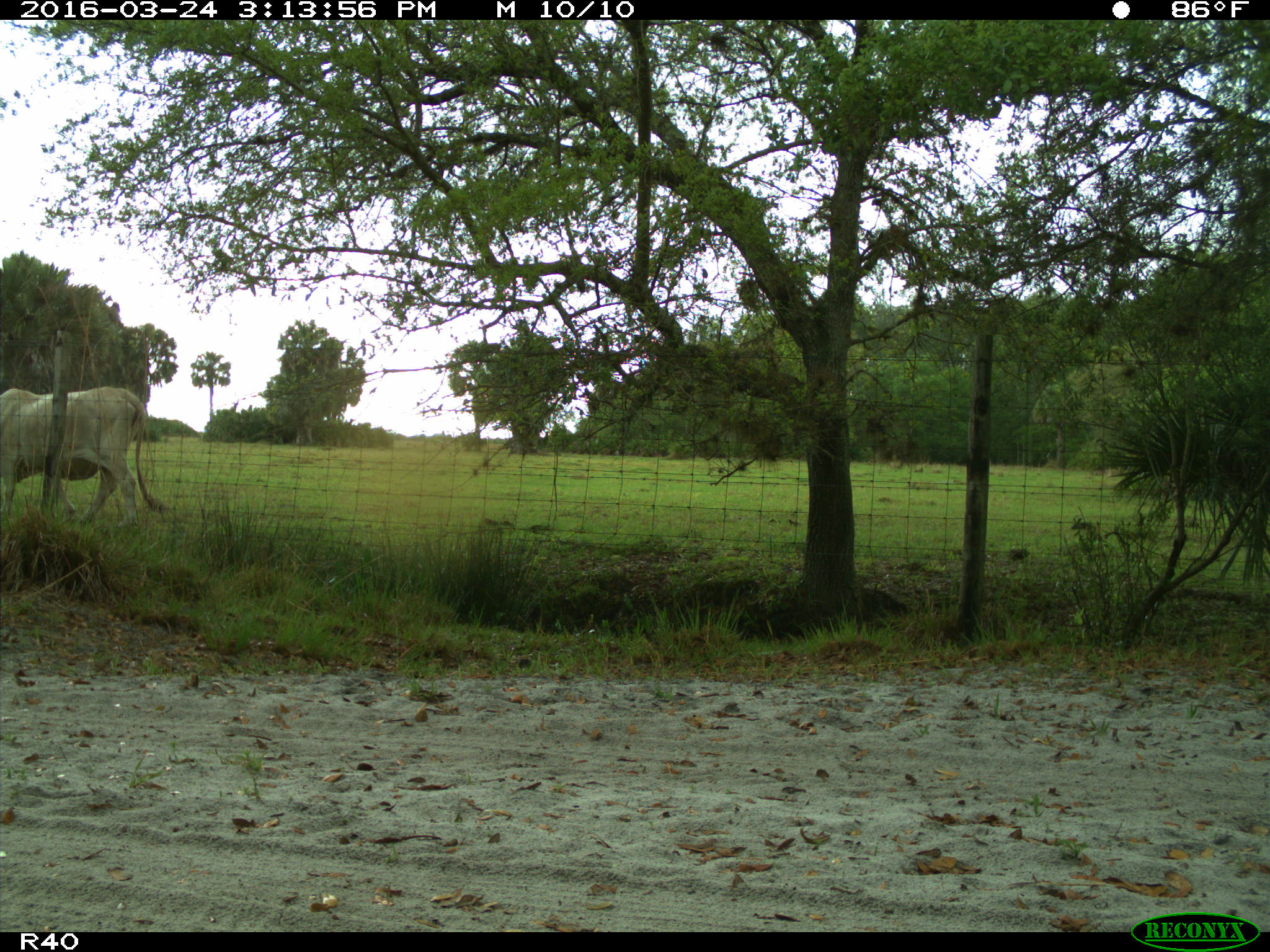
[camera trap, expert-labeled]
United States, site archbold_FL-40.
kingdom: Animalia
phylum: Chordata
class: Mammalia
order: Artiodactyla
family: Bovidae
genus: Bos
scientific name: Bos taurus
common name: domestic cow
Bos taurus (domestic cow).